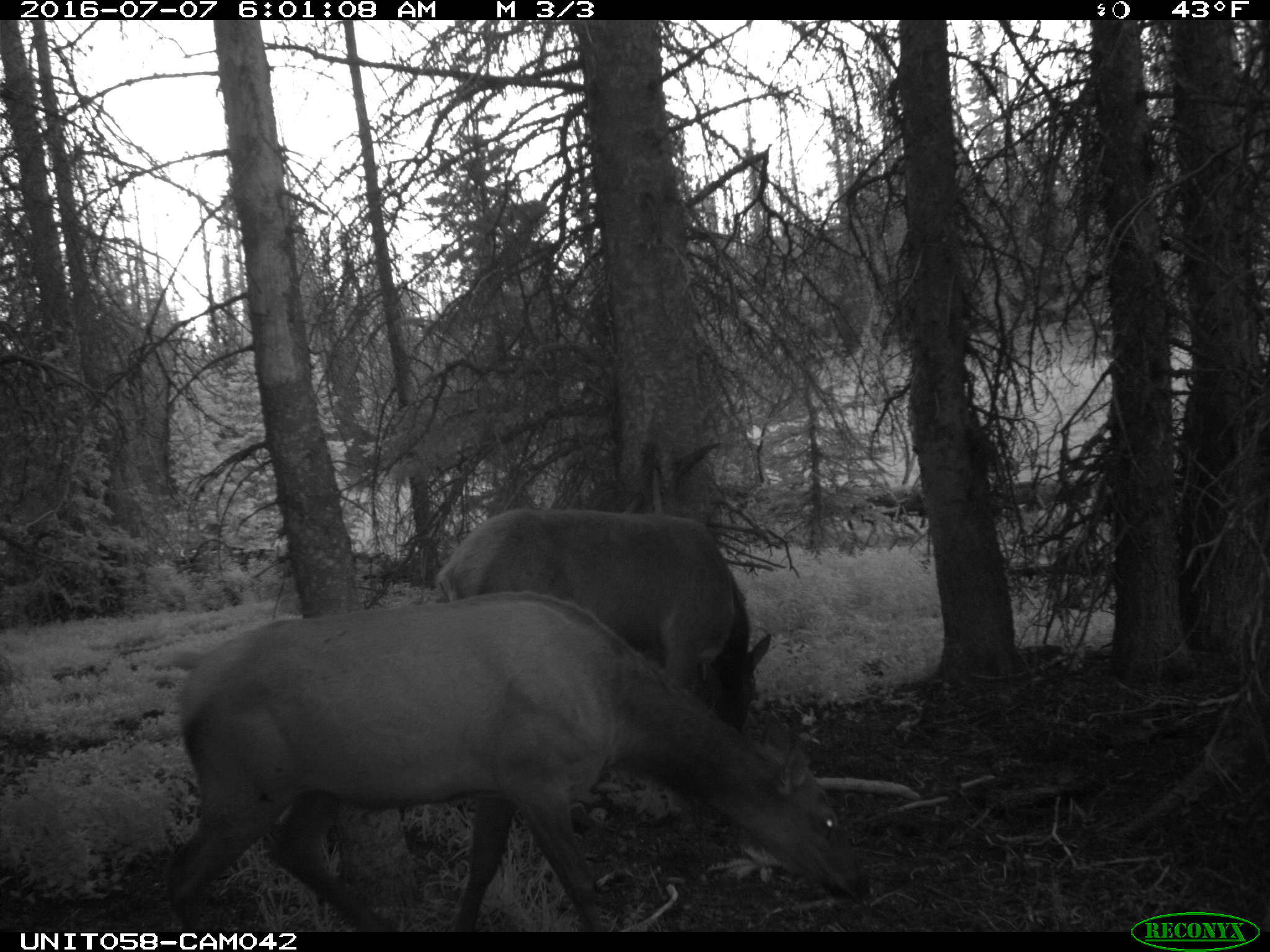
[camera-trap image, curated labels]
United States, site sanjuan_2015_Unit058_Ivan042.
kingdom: Animalia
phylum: Chordata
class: Mammalia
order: Artiodactyla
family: Cervidae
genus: Cervus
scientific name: Cervus elaphus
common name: red deer